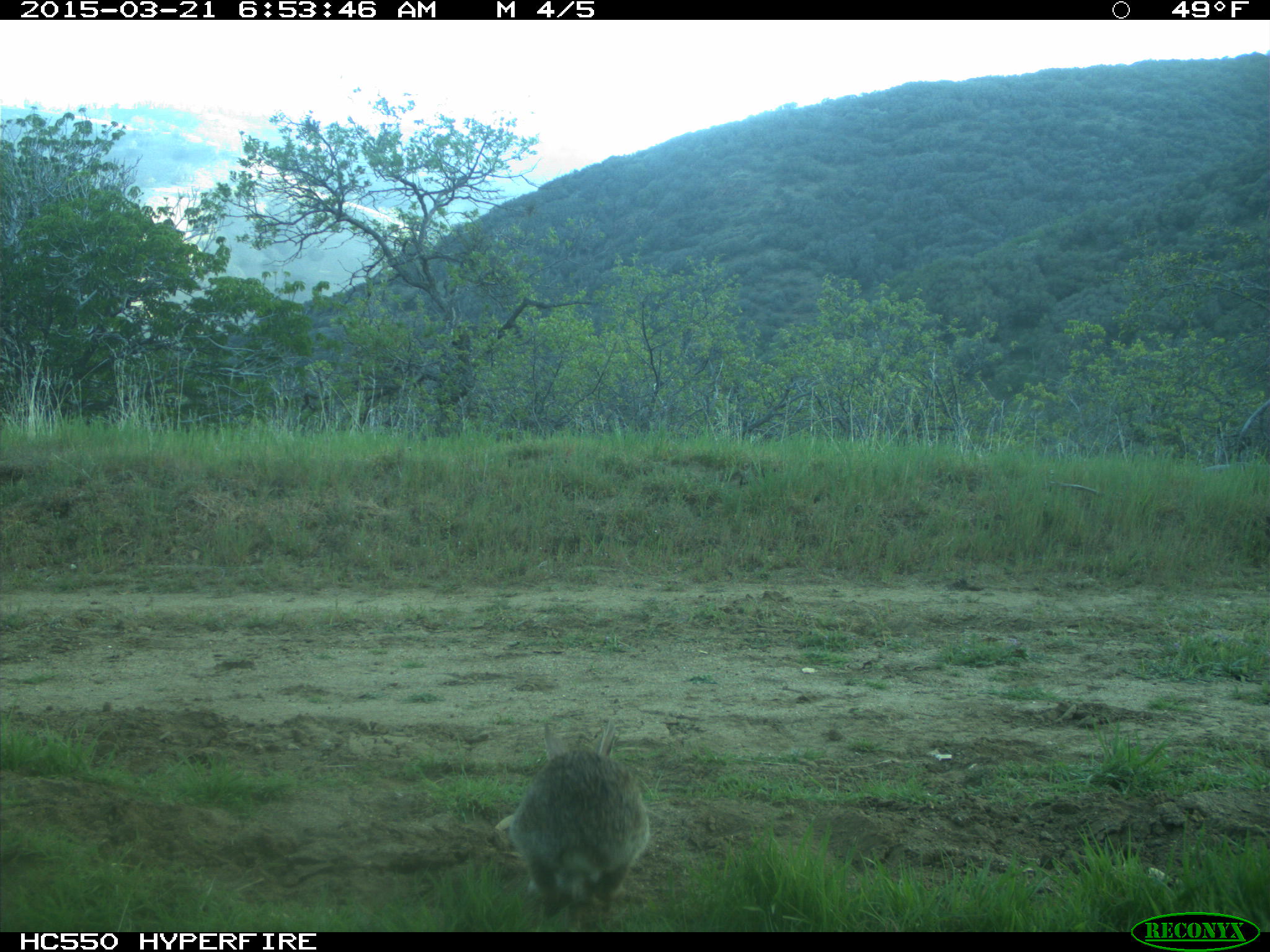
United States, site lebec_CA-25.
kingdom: Animalia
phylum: Chordata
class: Mammalia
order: Lagomorpha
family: Leporidae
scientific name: Leporidae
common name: rabbits and hares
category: unidentified rabbit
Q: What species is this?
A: Unidentified rabbit (rabbits and hares) (Leporidae).